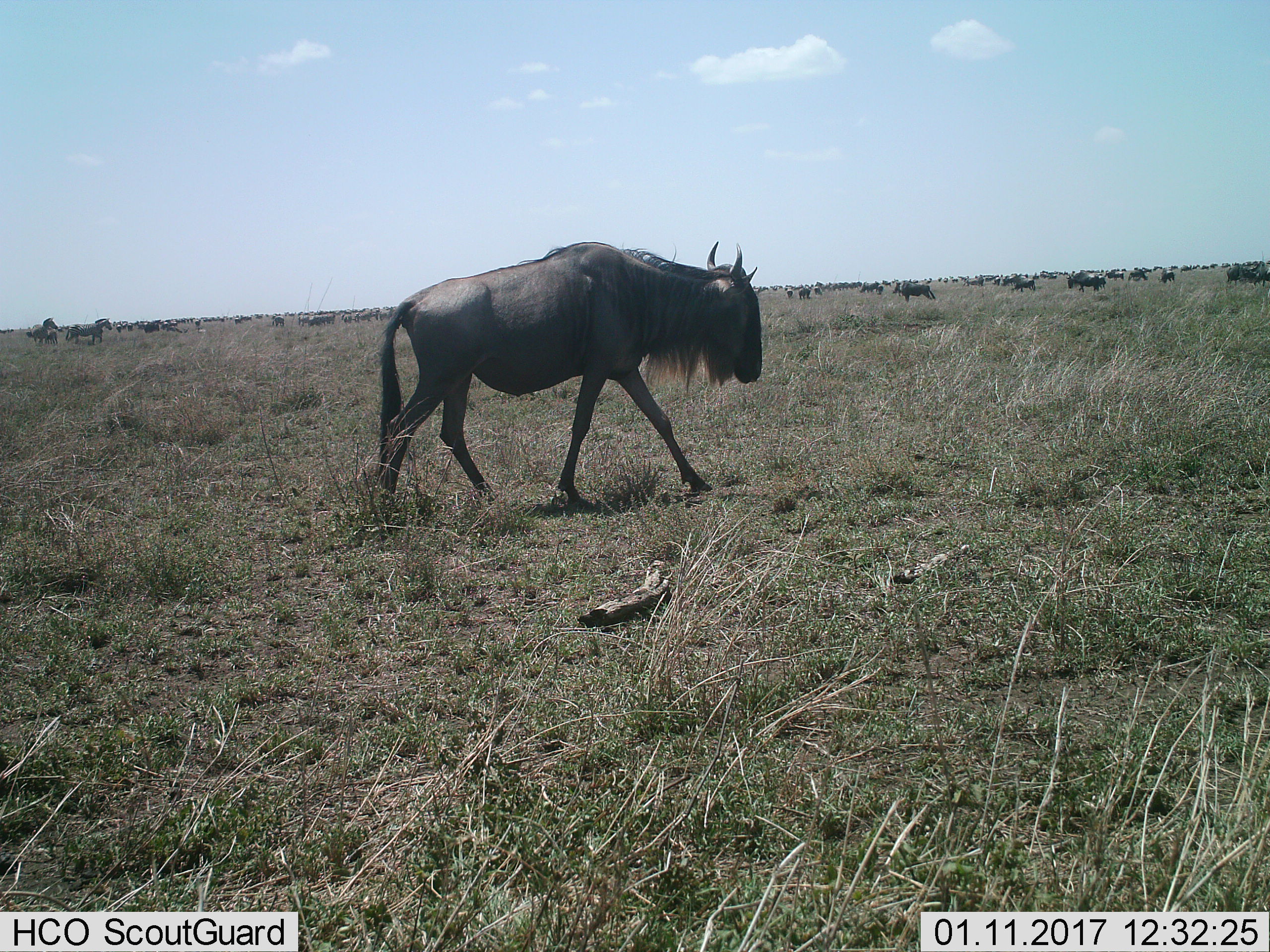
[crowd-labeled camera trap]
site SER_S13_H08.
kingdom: Animalia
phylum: Chordata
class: Mammalia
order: Artiodactyla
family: Bovidae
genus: Connochaetes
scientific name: Connochaetes taurinus taurinus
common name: blue wildebeest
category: wildebeestblue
Wildebeestblue (blue wildebeest) (Connochaetes taurinus taurinus), count 51+. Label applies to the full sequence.